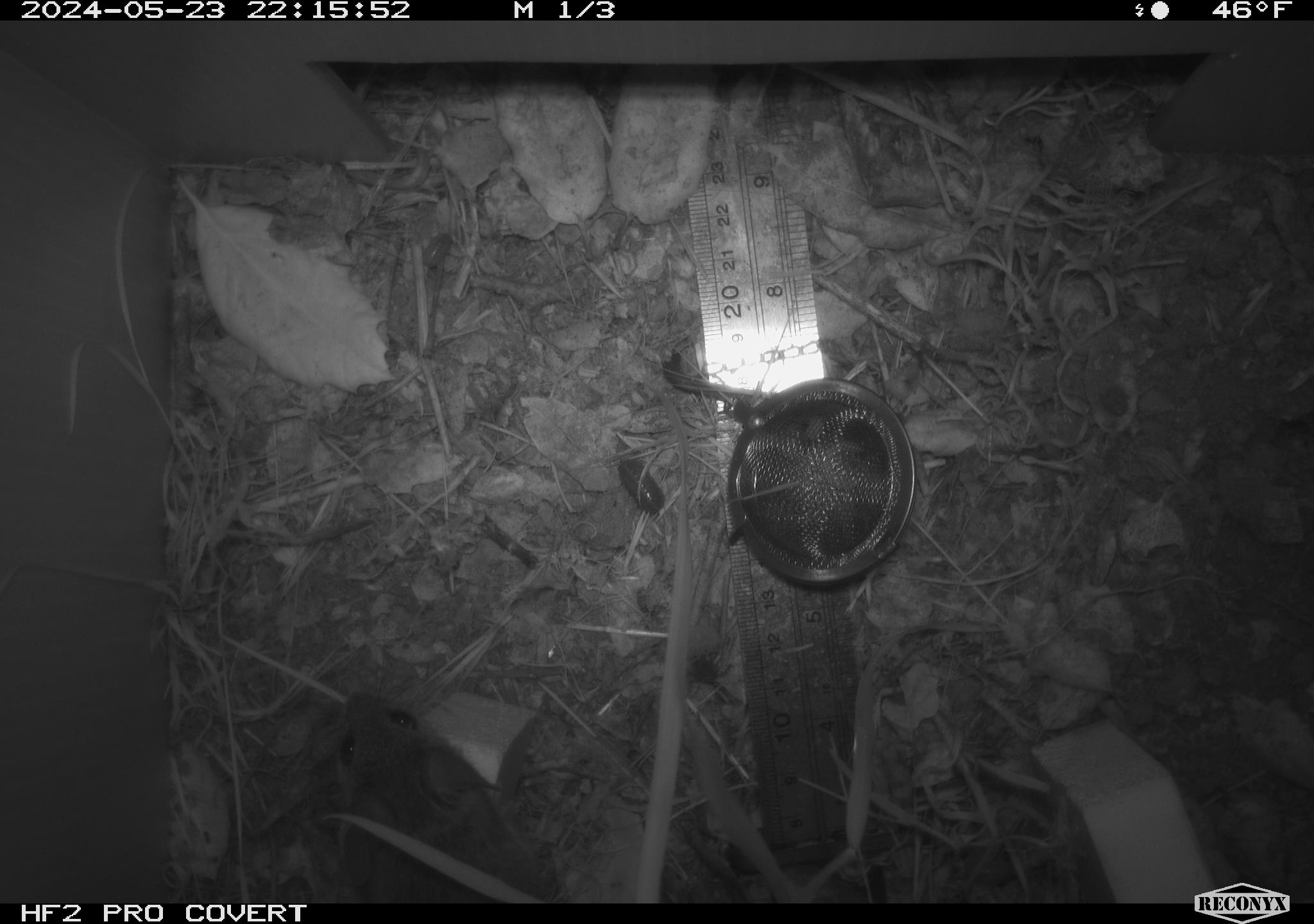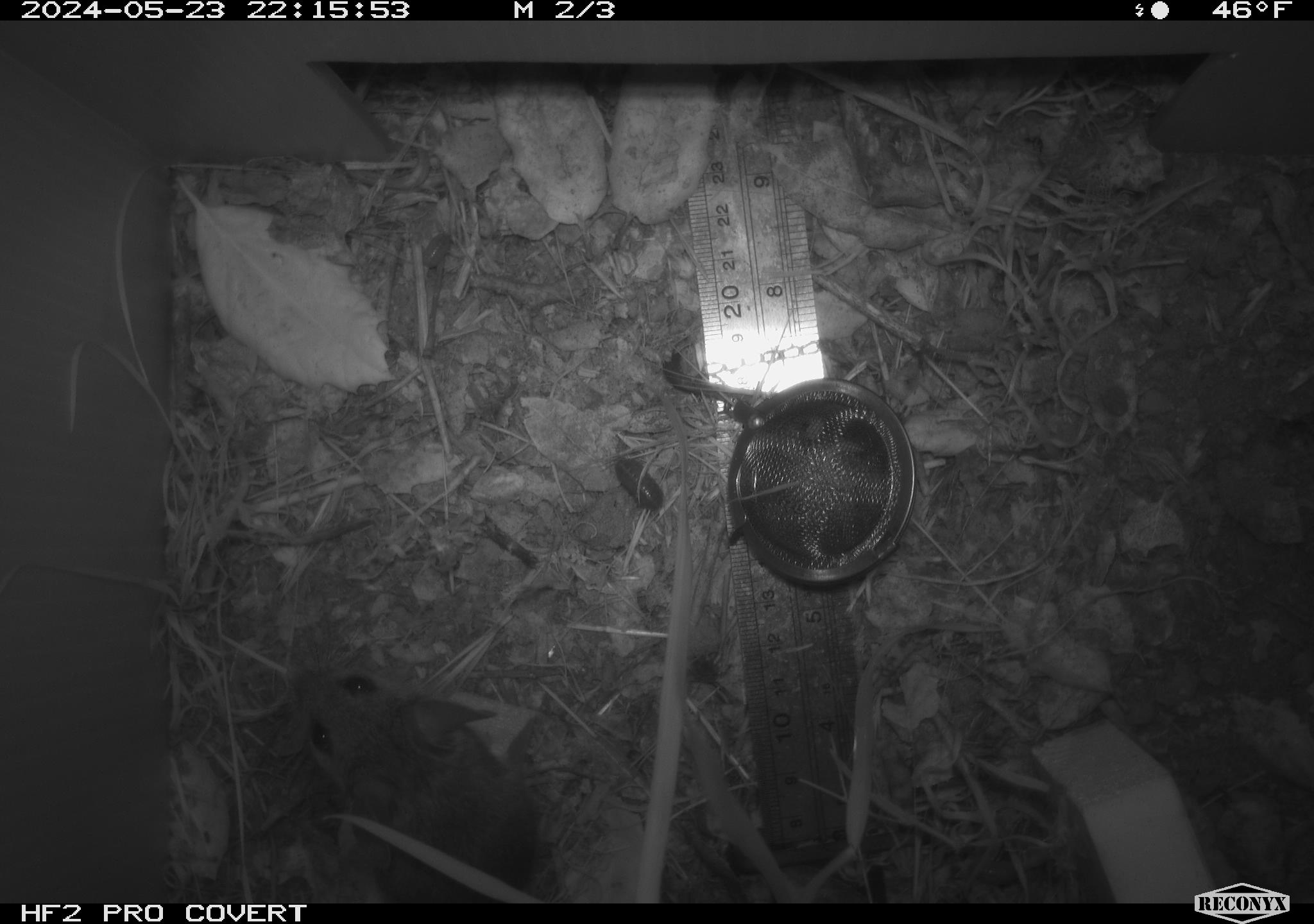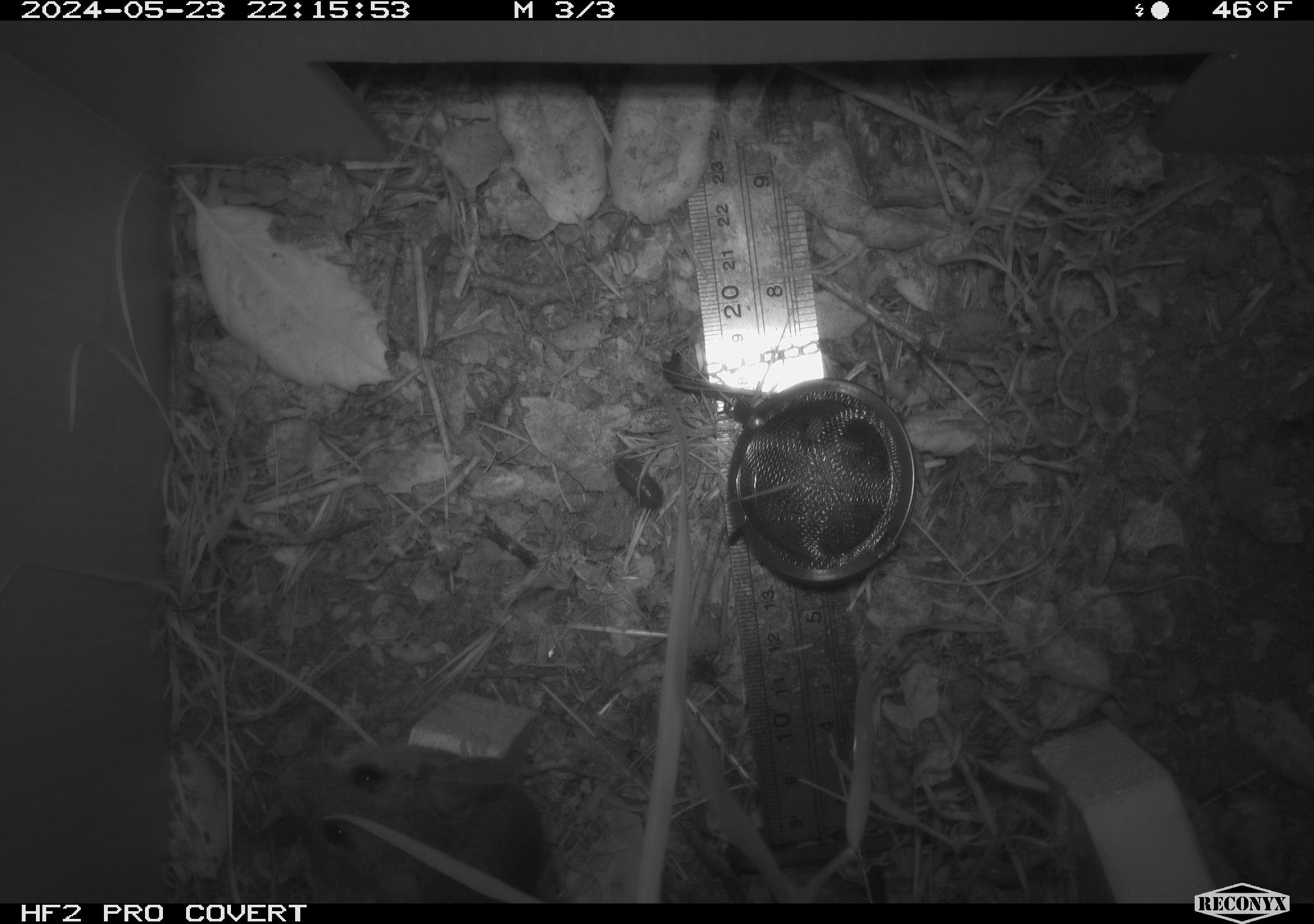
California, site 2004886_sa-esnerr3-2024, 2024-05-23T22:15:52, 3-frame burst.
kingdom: Animalia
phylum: Chordata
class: Mammalia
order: Rodentia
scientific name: Rodentia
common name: rodent